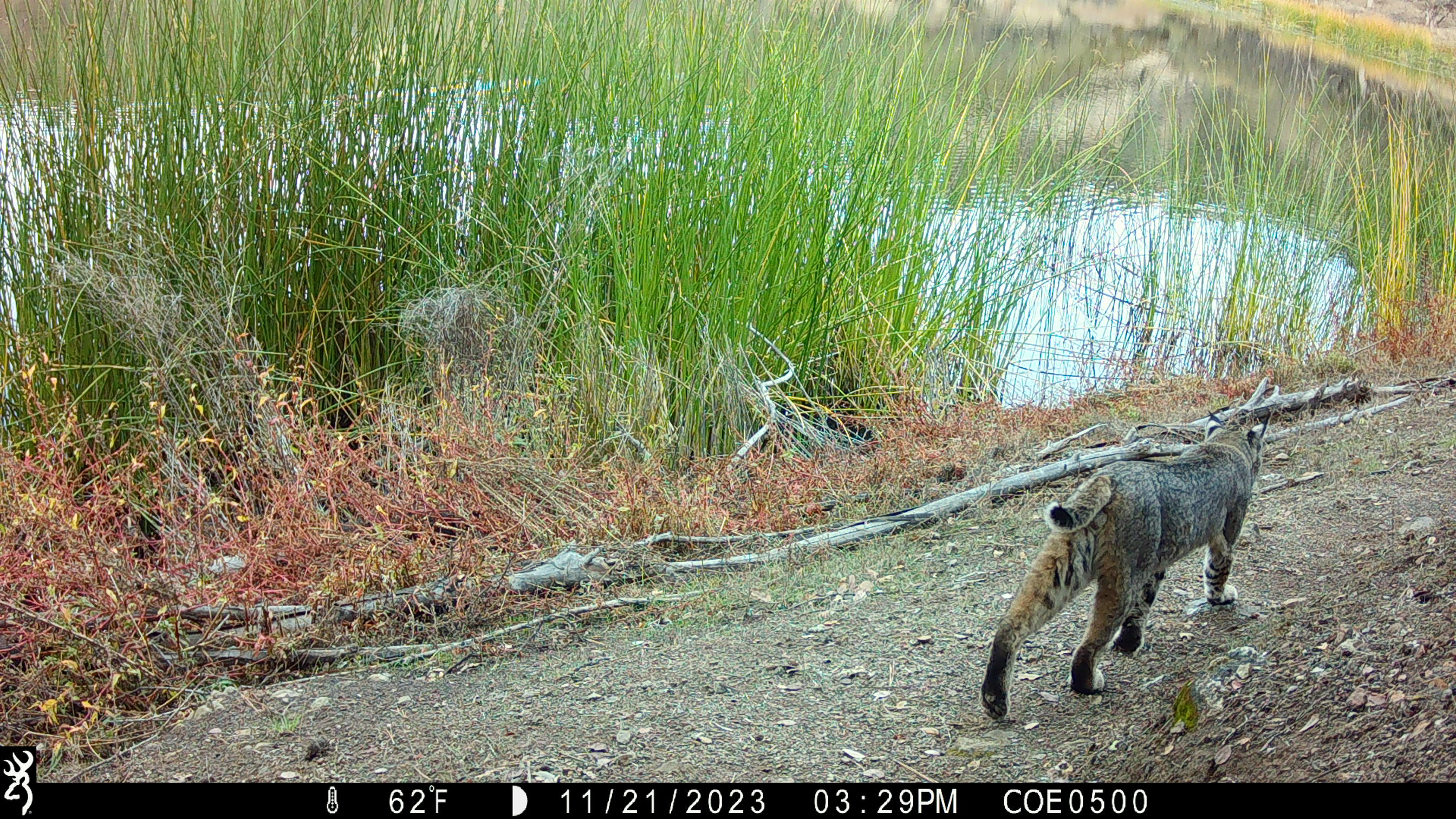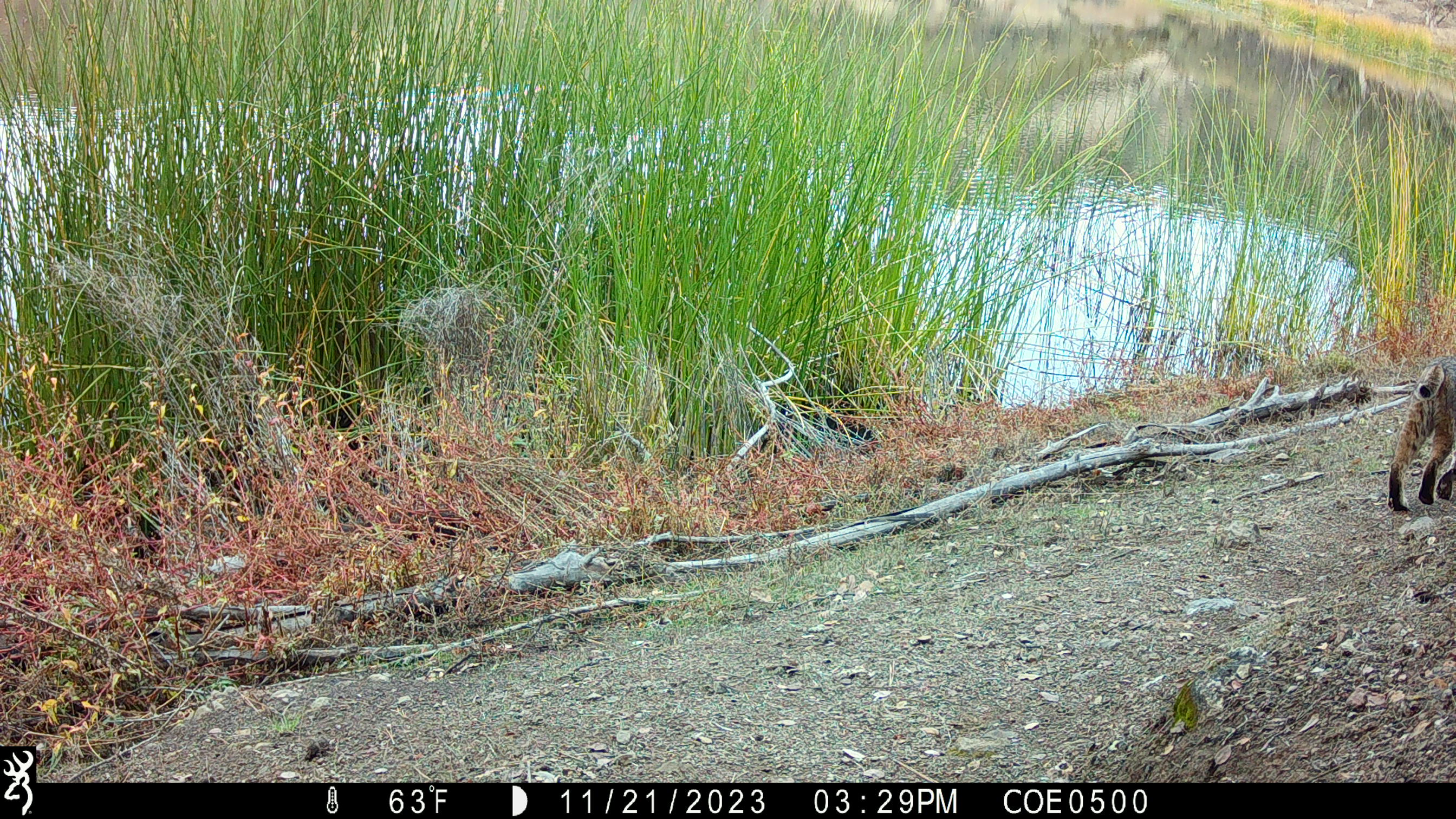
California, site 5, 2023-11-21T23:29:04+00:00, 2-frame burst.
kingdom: Animalia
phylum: Chordata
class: Mammalia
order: Carnivora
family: Felidae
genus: Lynx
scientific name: Lynx rufus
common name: bobcat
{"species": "bobcat (Lynx rufus)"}